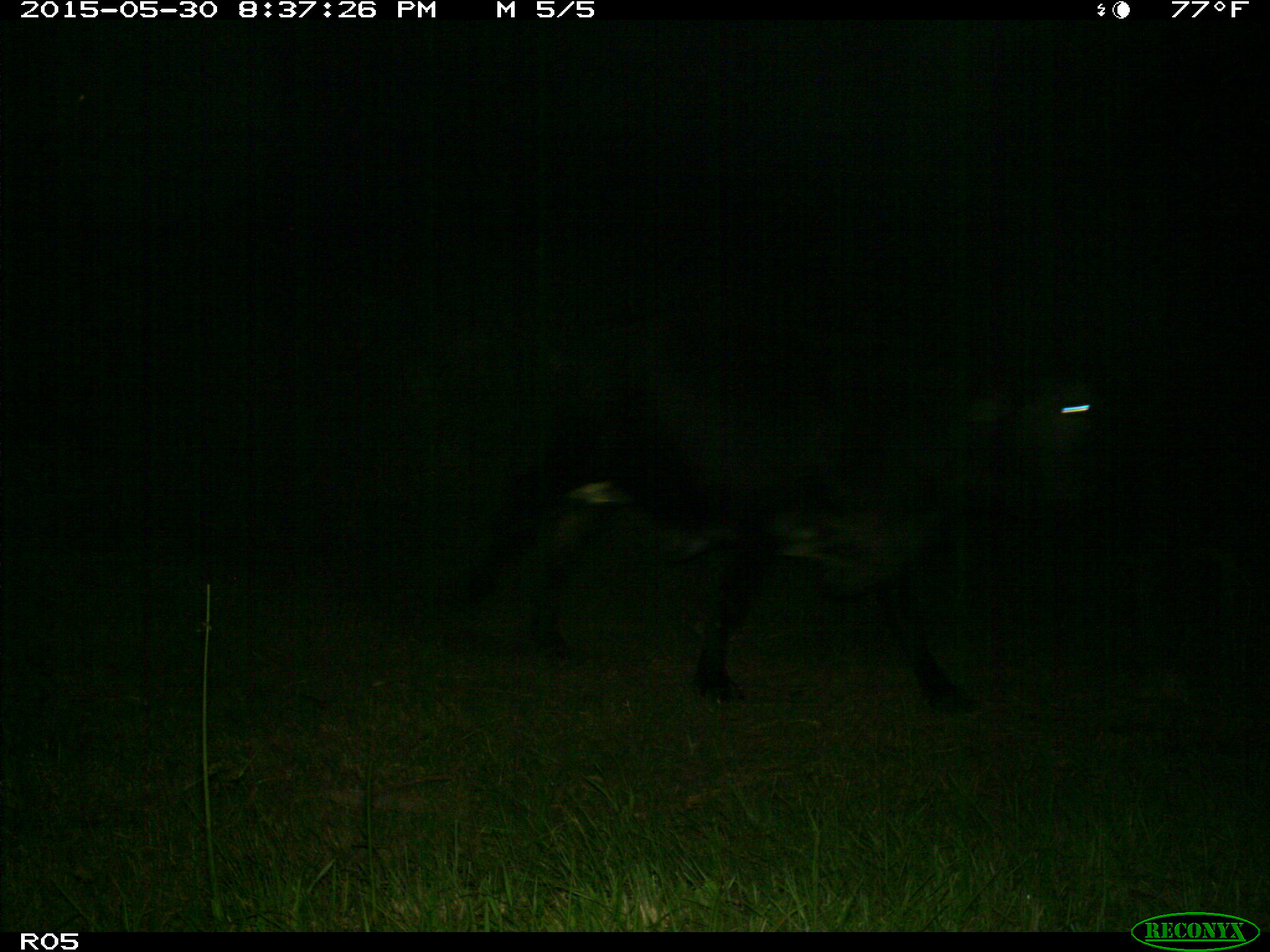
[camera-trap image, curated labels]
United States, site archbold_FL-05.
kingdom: Animalia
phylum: Chordata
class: Mammalia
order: Artiodactyla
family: Bovidae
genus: Bos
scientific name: Bos taurus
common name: domestic cow